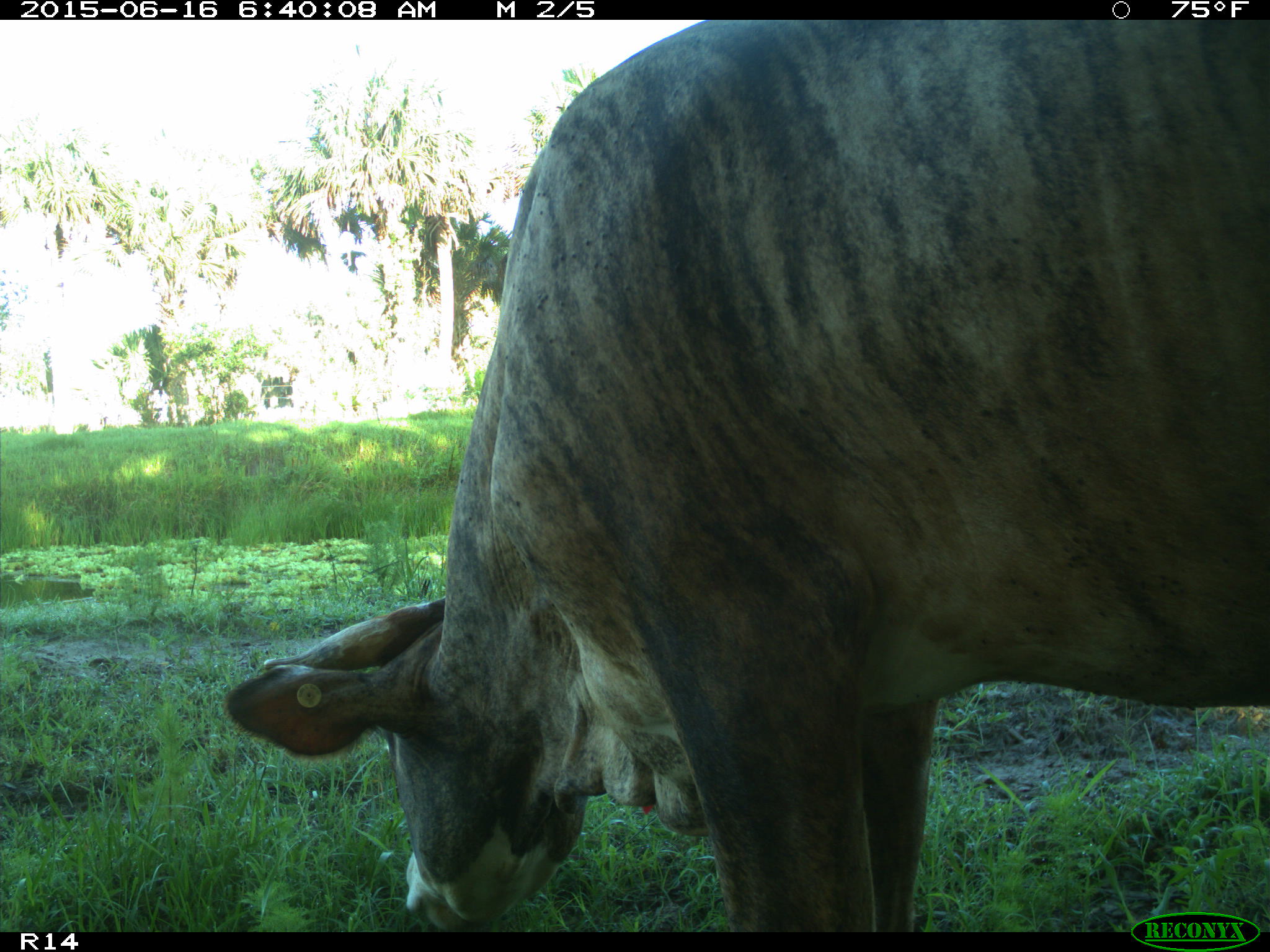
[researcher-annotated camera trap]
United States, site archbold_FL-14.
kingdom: Animalia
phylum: Chordata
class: Mammalia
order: Artiodactyla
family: Bovidae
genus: Bos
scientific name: Bos taurus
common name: domestic cow